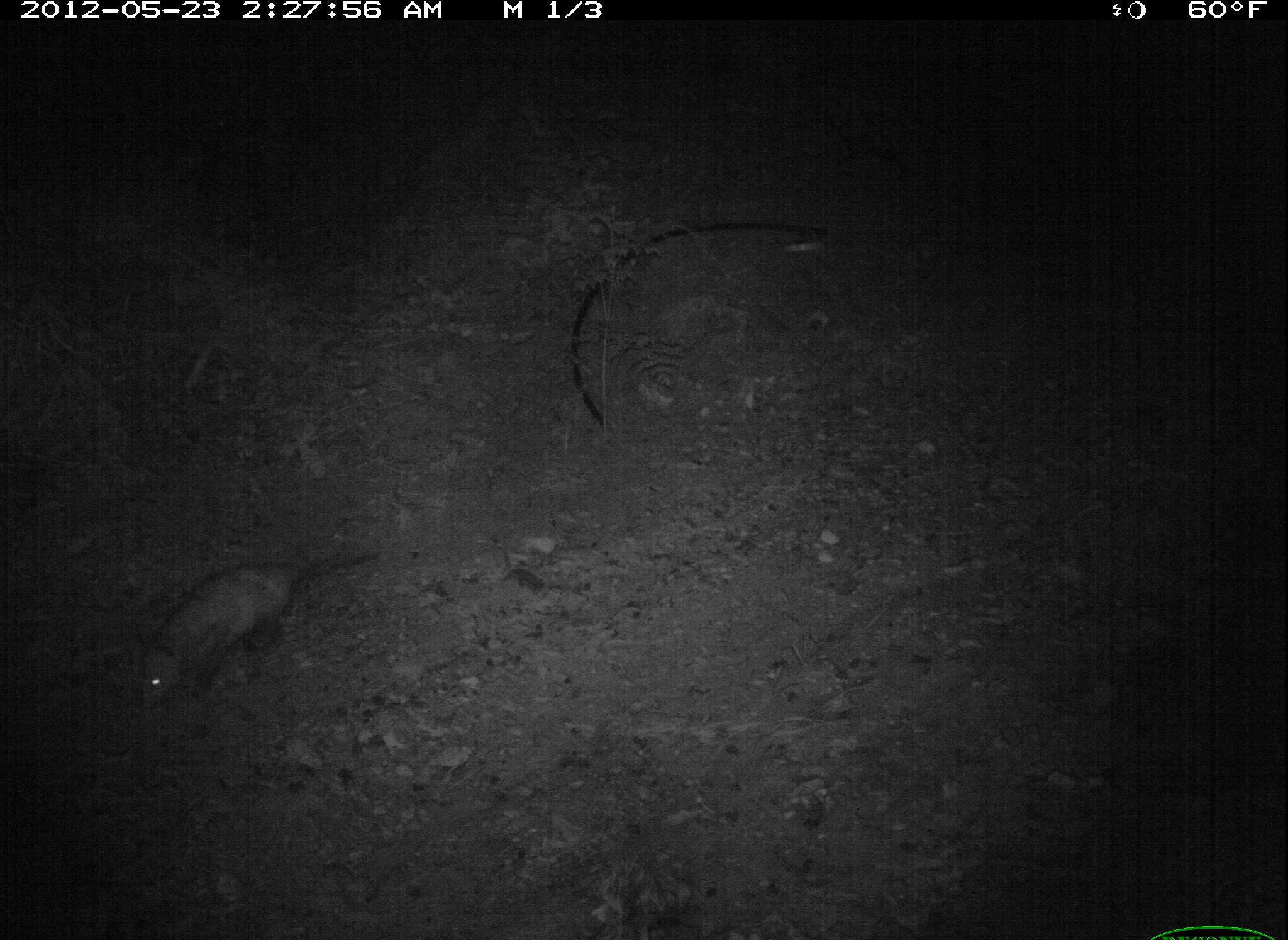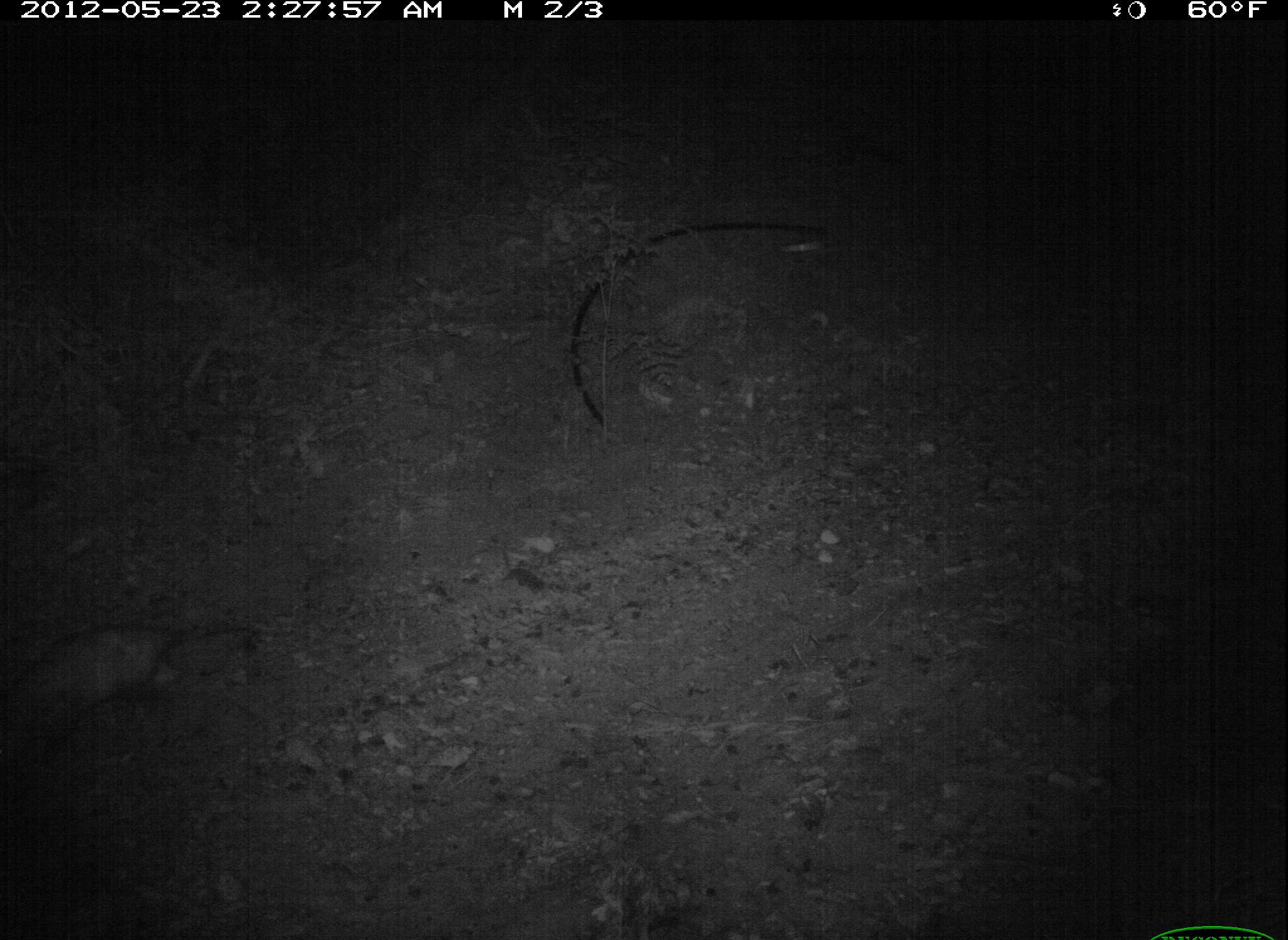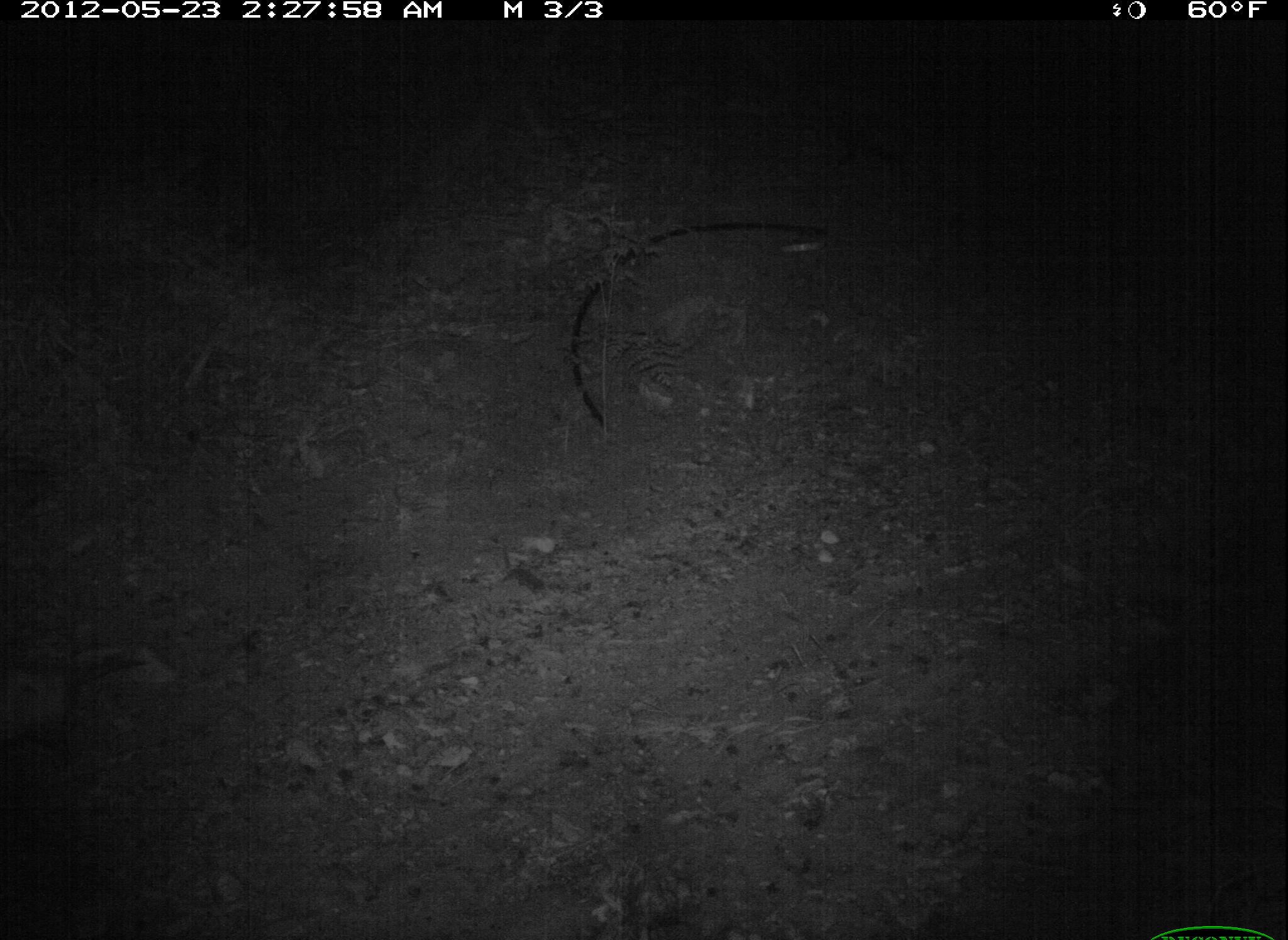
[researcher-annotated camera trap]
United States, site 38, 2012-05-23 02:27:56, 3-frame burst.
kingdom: Animalia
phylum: Chordata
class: Mammalia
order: Didelphimorphia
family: Didelphidae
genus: Didelphis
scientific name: Didelphis virginiana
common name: virginia opossum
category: opossum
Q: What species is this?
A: Opossum (virginia opossum) (Didelphis virginiana).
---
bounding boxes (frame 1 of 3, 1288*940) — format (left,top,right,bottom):
opossum: (122,532,391,728)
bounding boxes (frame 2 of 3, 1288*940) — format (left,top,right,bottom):
opossum: (3,602,259,741)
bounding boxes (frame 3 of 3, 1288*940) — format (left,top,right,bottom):
opossum: (3,627,150,760)